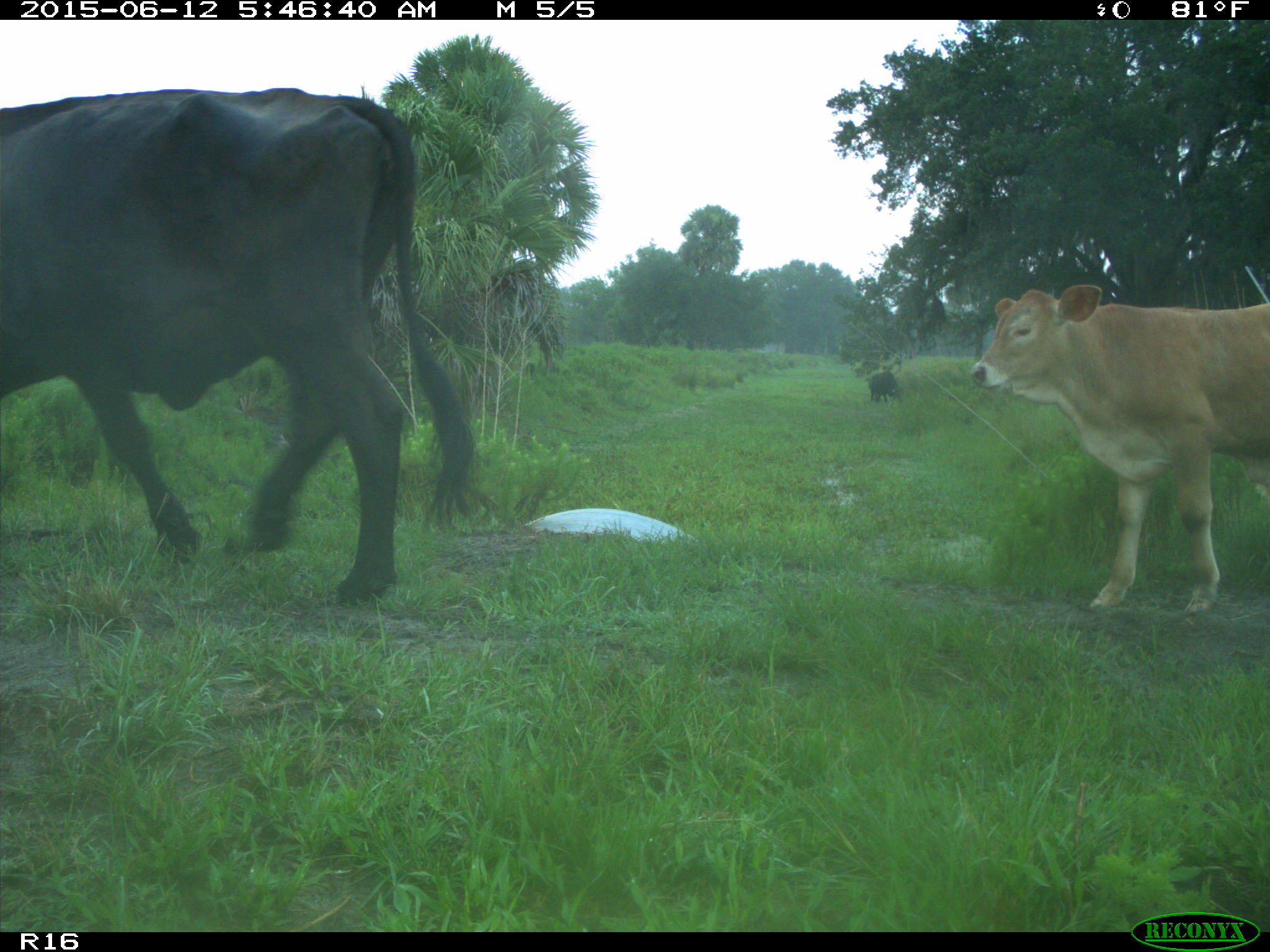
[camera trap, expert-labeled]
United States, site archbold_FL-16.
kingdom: Animalia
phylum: Chordata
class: Mammalia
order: Artiodactyla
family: Bovidae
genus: Bos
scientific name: Bos taurus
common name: domestic cow